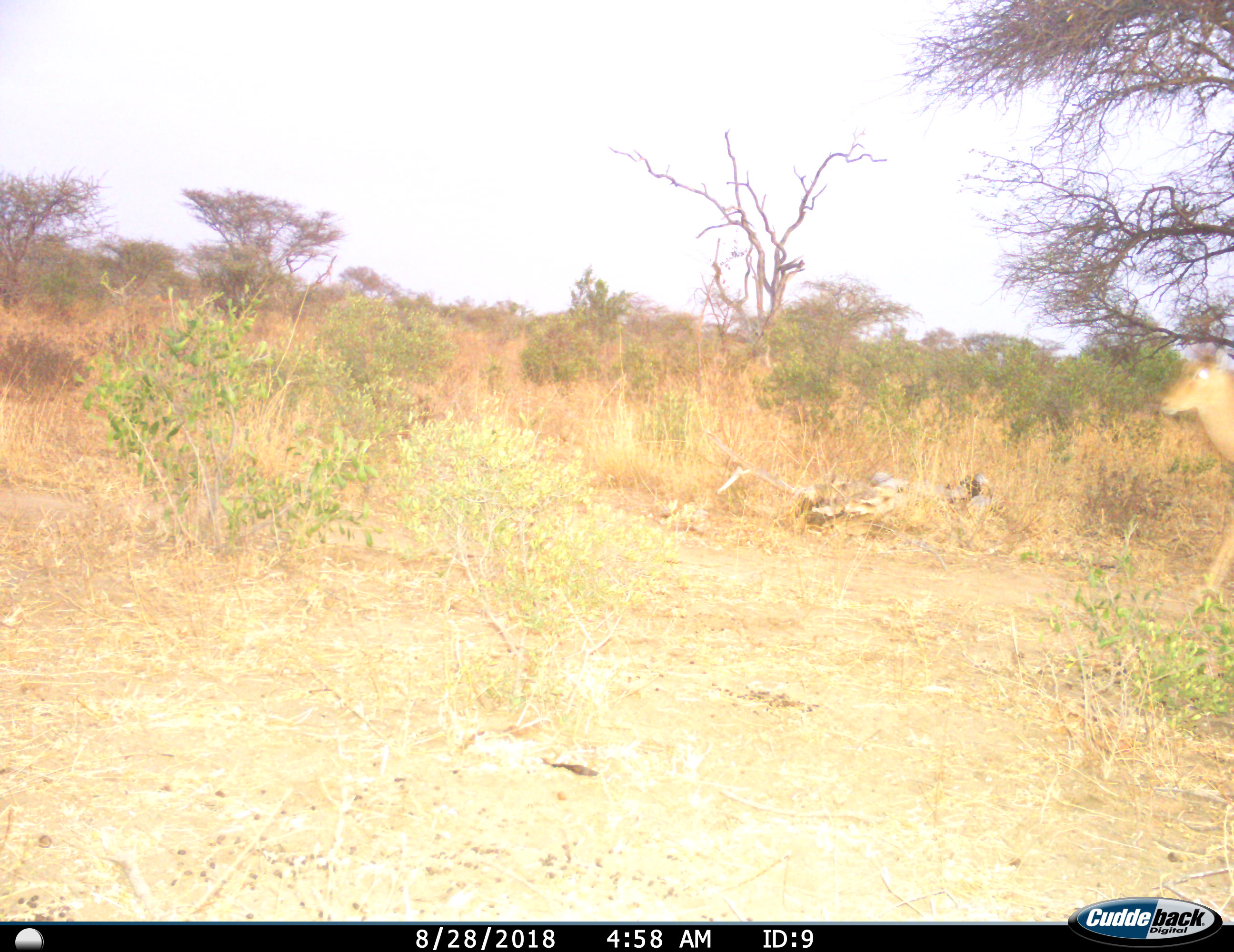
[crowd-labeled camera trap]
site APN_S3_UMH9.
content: unidentified animal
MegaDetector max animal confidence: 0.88